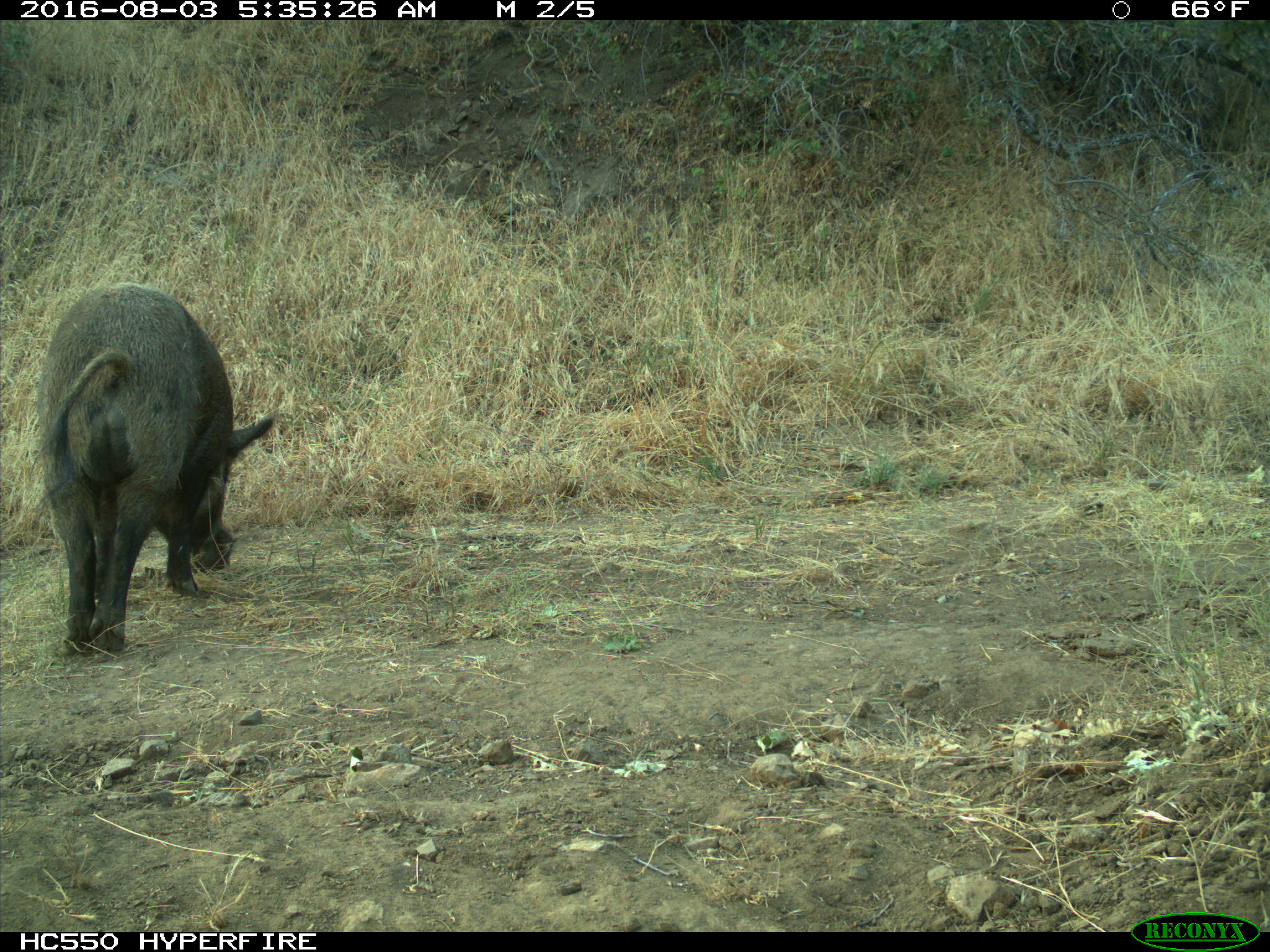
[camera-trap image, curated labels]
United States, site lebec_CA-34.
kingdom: Animalia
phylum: Chordata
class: Mammalia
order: Artiodactyla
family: Suidae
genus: Sus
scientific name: Sus scrofa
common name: wild boar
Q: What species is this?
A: Sus scrofa (wild boar).